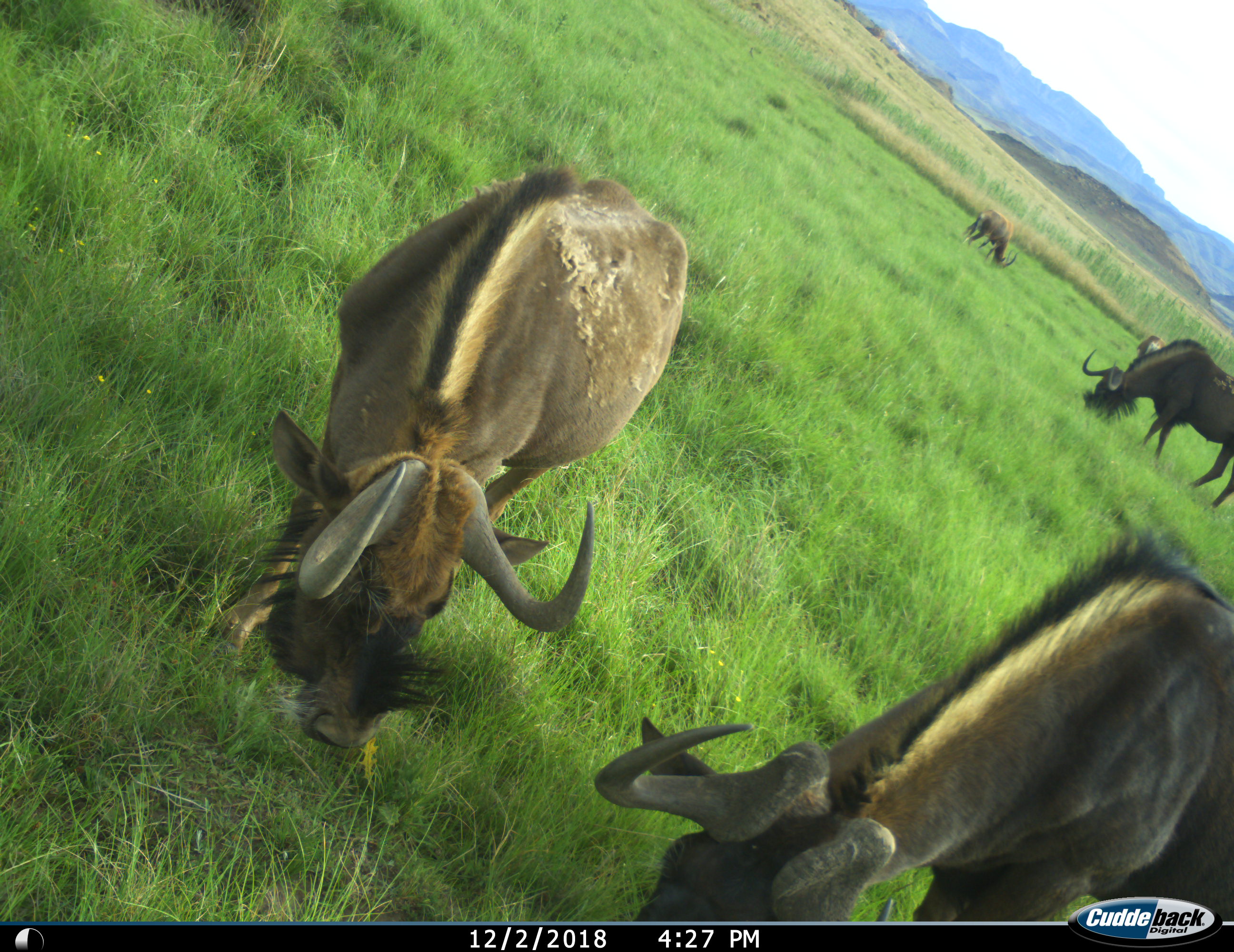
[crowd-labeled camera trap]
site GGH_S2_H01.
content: unidentified animal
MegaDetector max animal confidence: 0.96